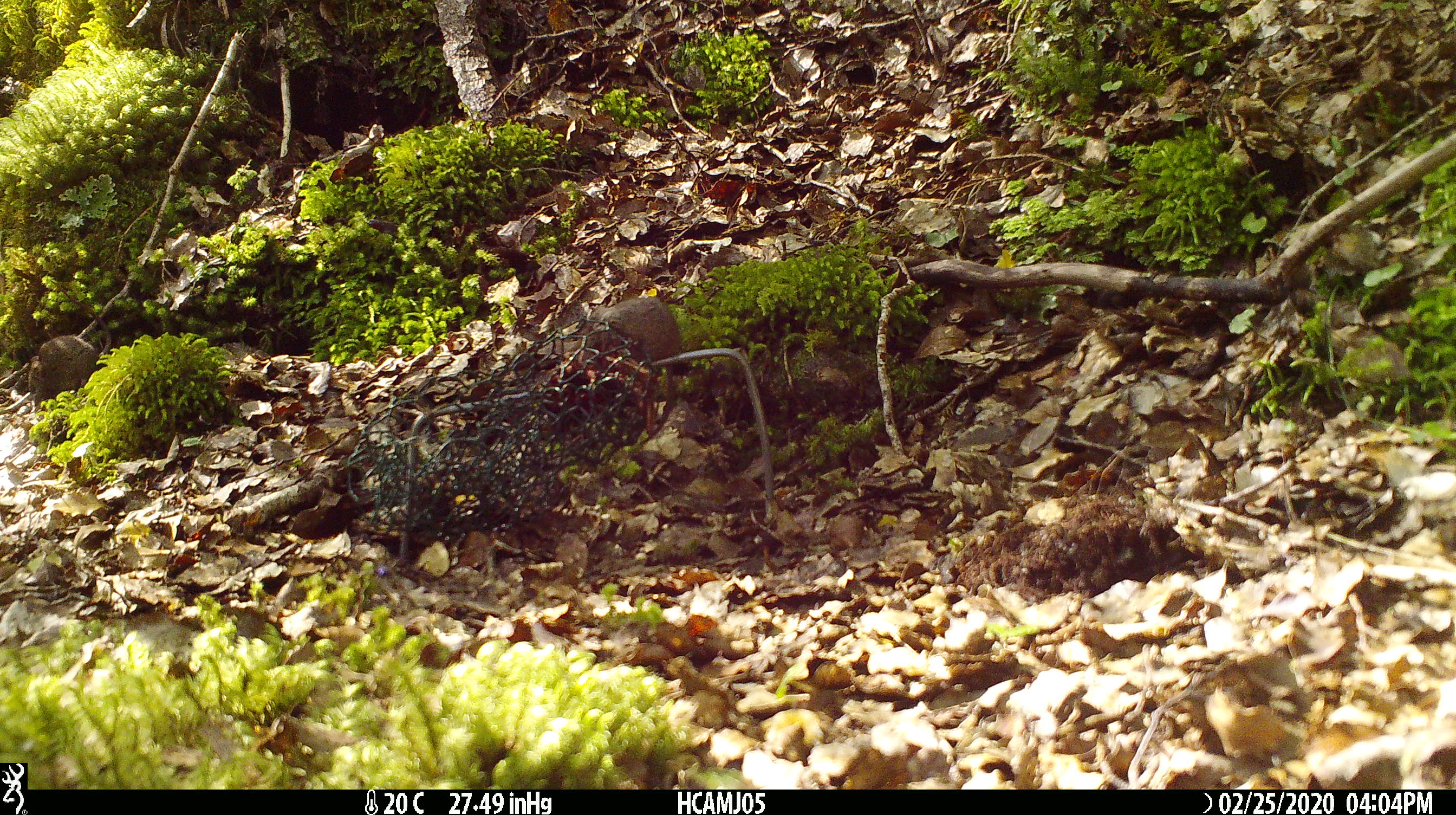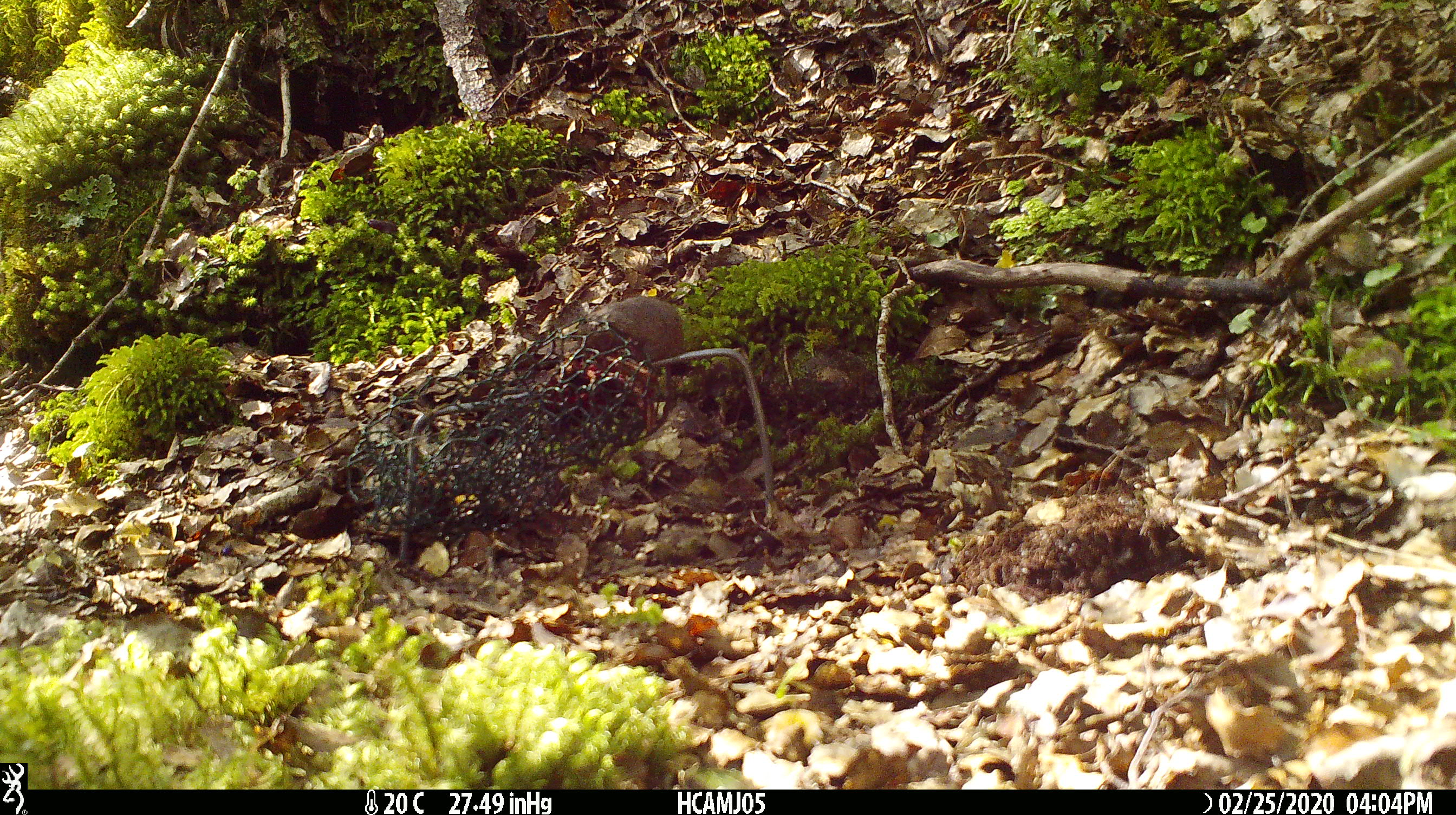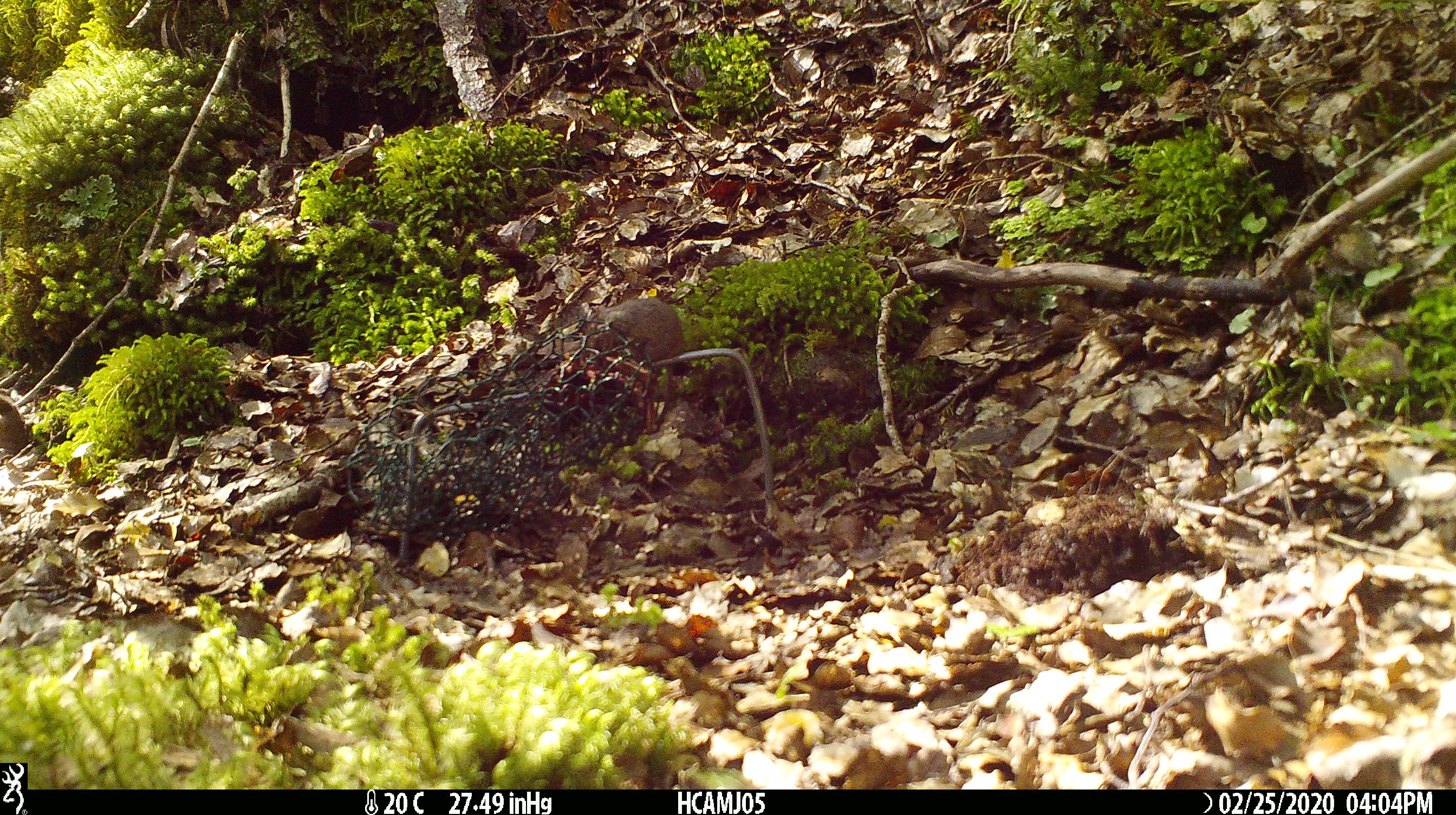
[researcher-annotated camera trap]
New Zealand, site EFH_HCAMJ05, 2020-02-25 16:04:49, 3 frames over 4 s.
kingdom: Animalia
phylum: Chordata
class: Mammalia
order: Rodentia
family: Muridae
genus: Mus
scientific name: Mus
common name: mouse